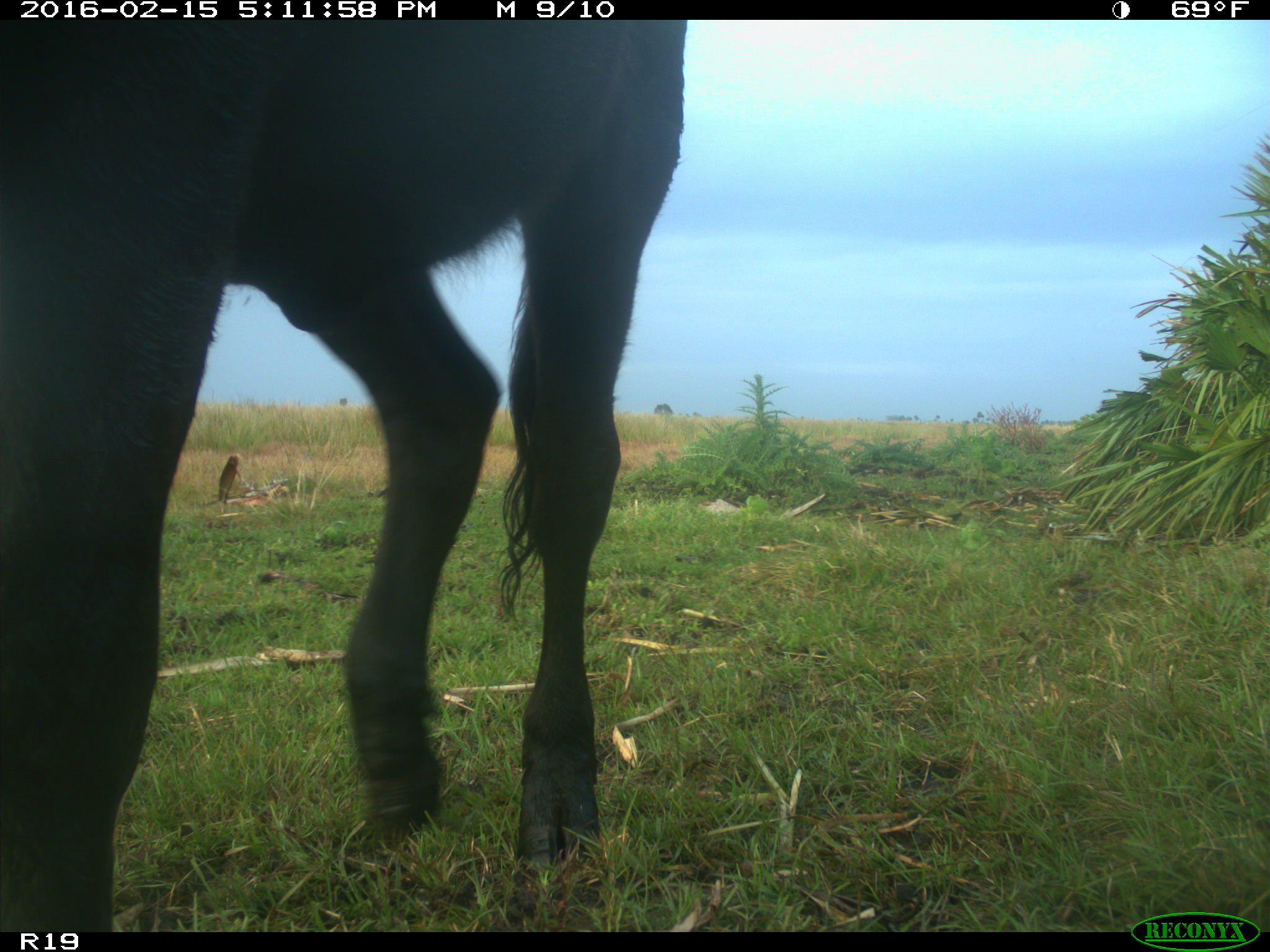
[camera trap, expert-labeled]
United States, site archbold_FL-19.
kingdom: Animalia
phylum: Chordata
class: Mammalia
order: Artiodactyla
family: Bovidae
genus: Bos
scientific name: Bos taurus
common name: domestic cow